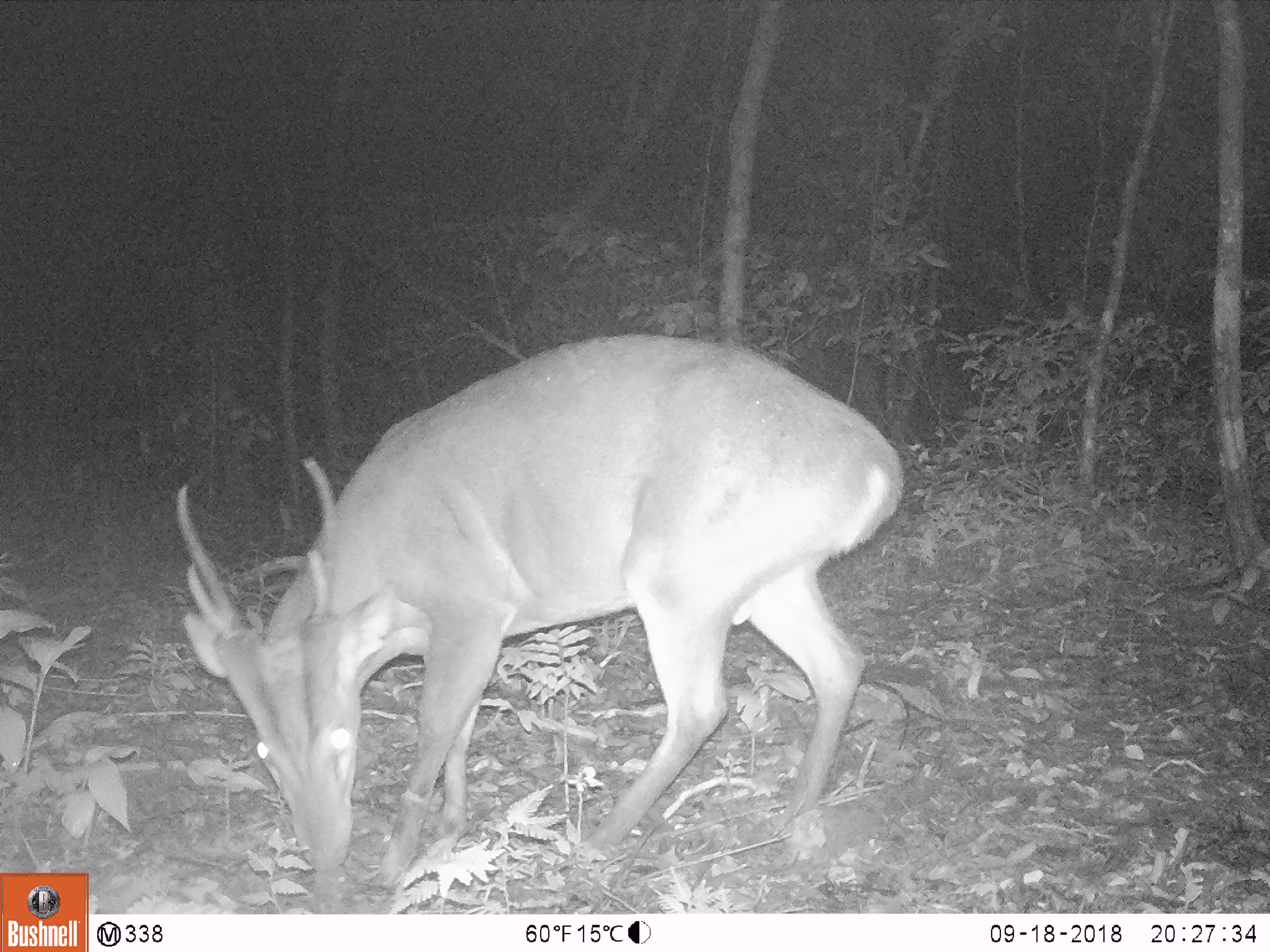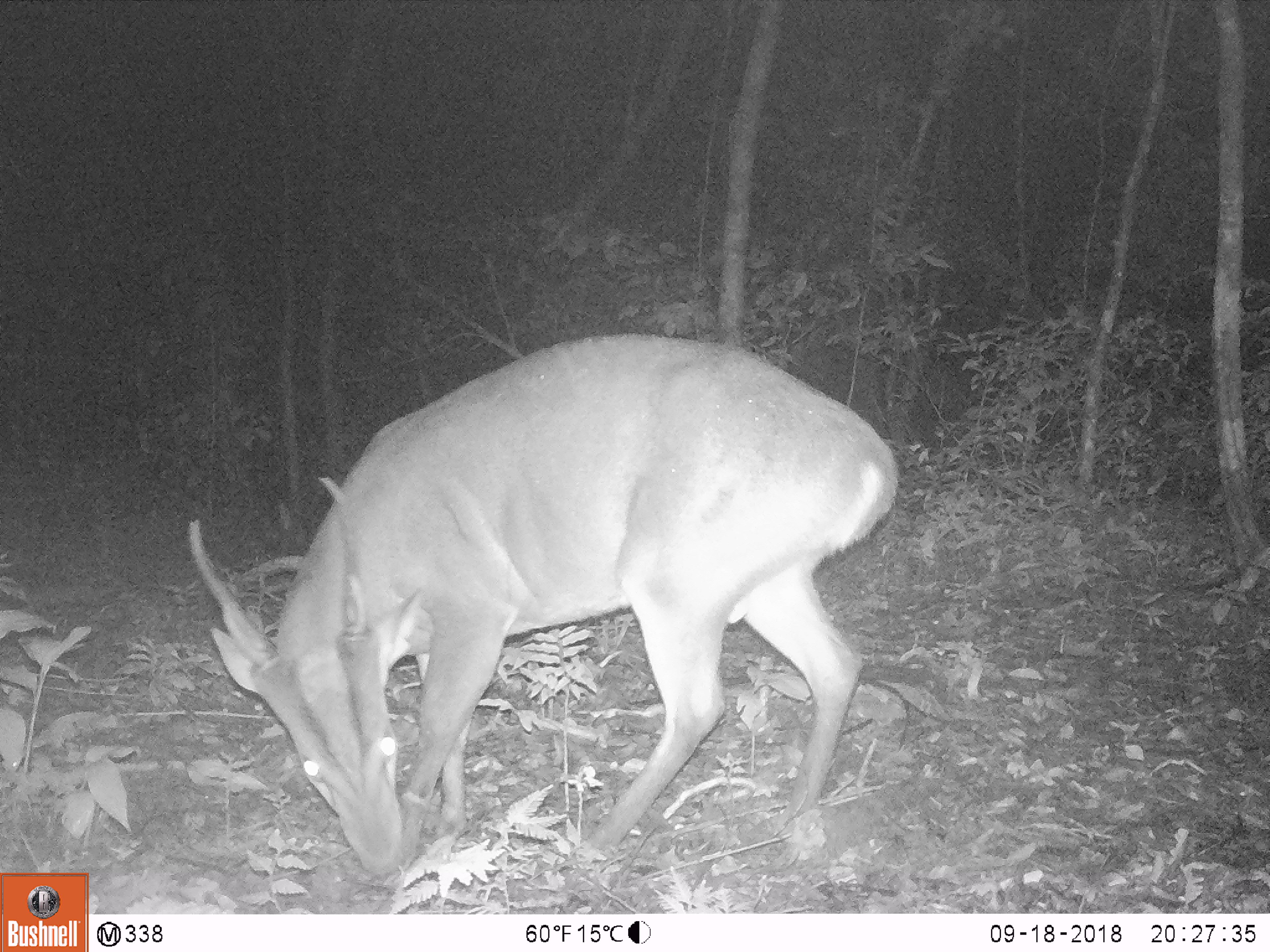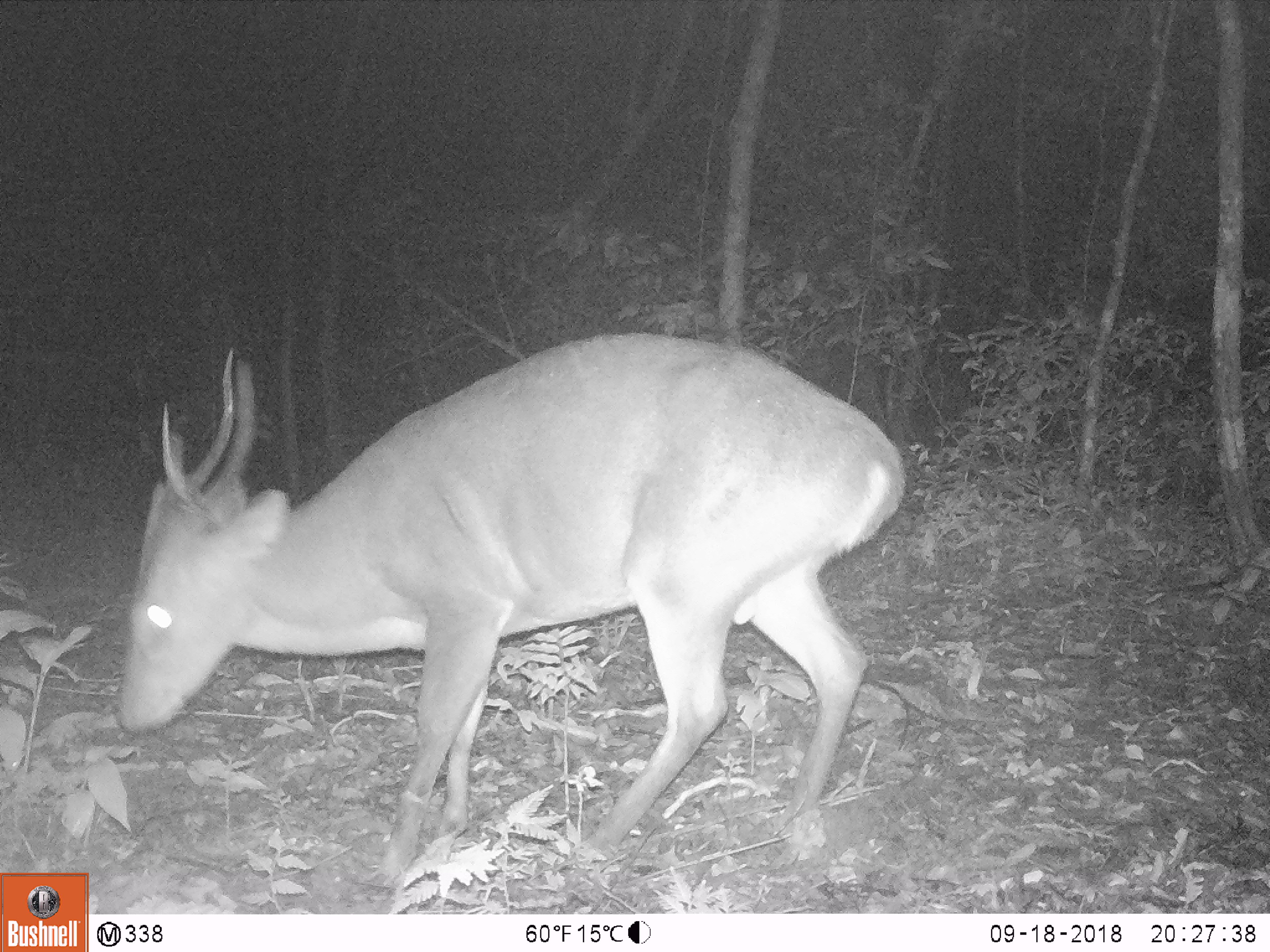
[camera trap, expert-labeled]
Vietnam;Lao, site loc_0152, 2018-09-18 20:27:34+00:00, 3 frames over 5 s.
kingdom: Animalia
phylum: Chordata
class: Mammalia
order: Artiodactyla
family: Cervidae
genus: Muntiacus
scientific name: Muntiacus vuquangensis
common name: large-antlered muntjac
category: large antlered muntjac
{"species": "large antlered muntjac (large-antlered muntjac) (Muntiacus vuquangensis)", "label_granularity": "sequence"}